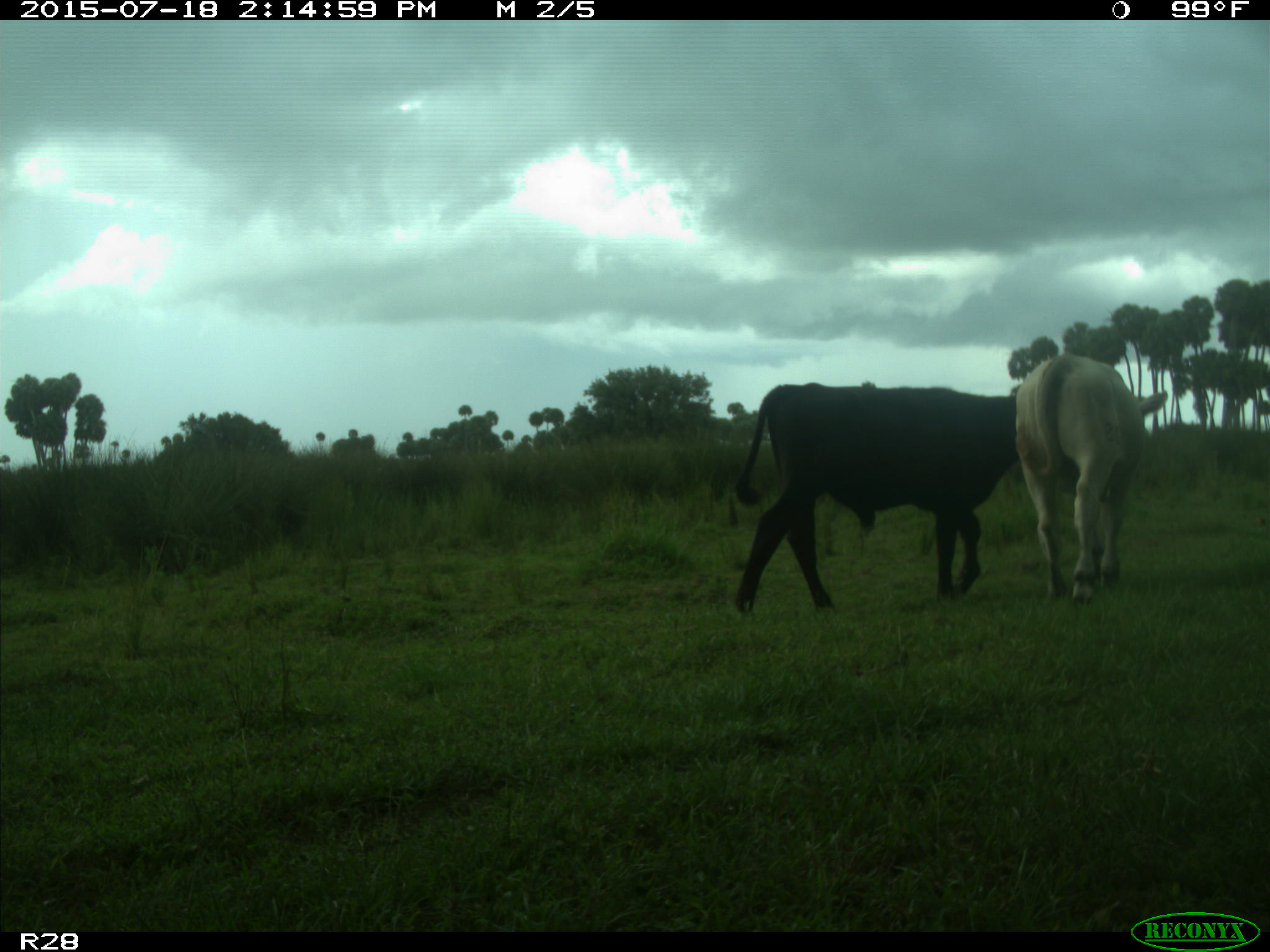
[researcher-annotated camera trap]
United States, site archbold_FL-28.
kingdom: Animalia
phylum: Chordata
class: Mammalia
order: Artiodactyla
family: Bovidae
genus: Bos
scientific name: Bos taurus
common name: domestic cow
Bos taurus (domestic cow).